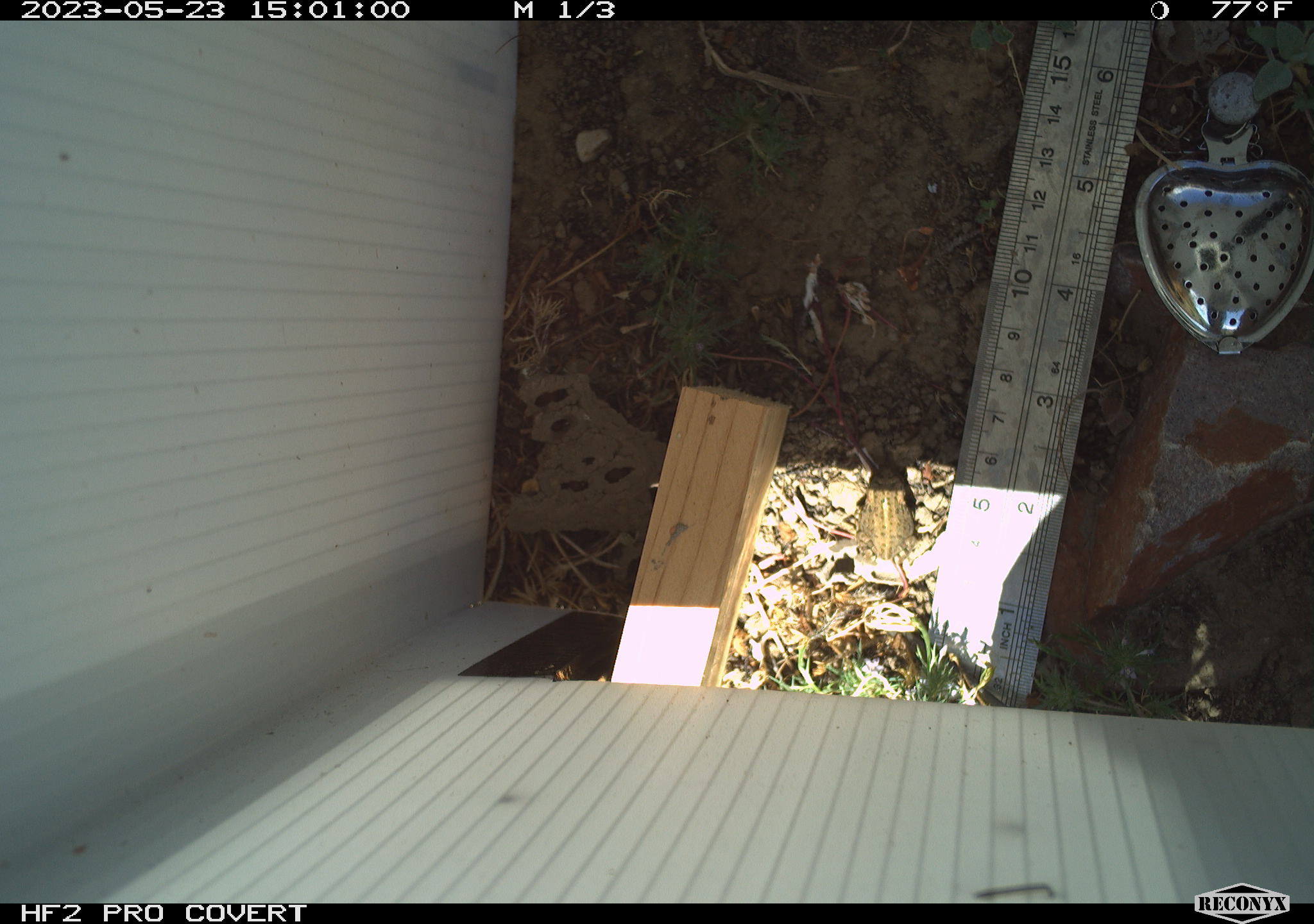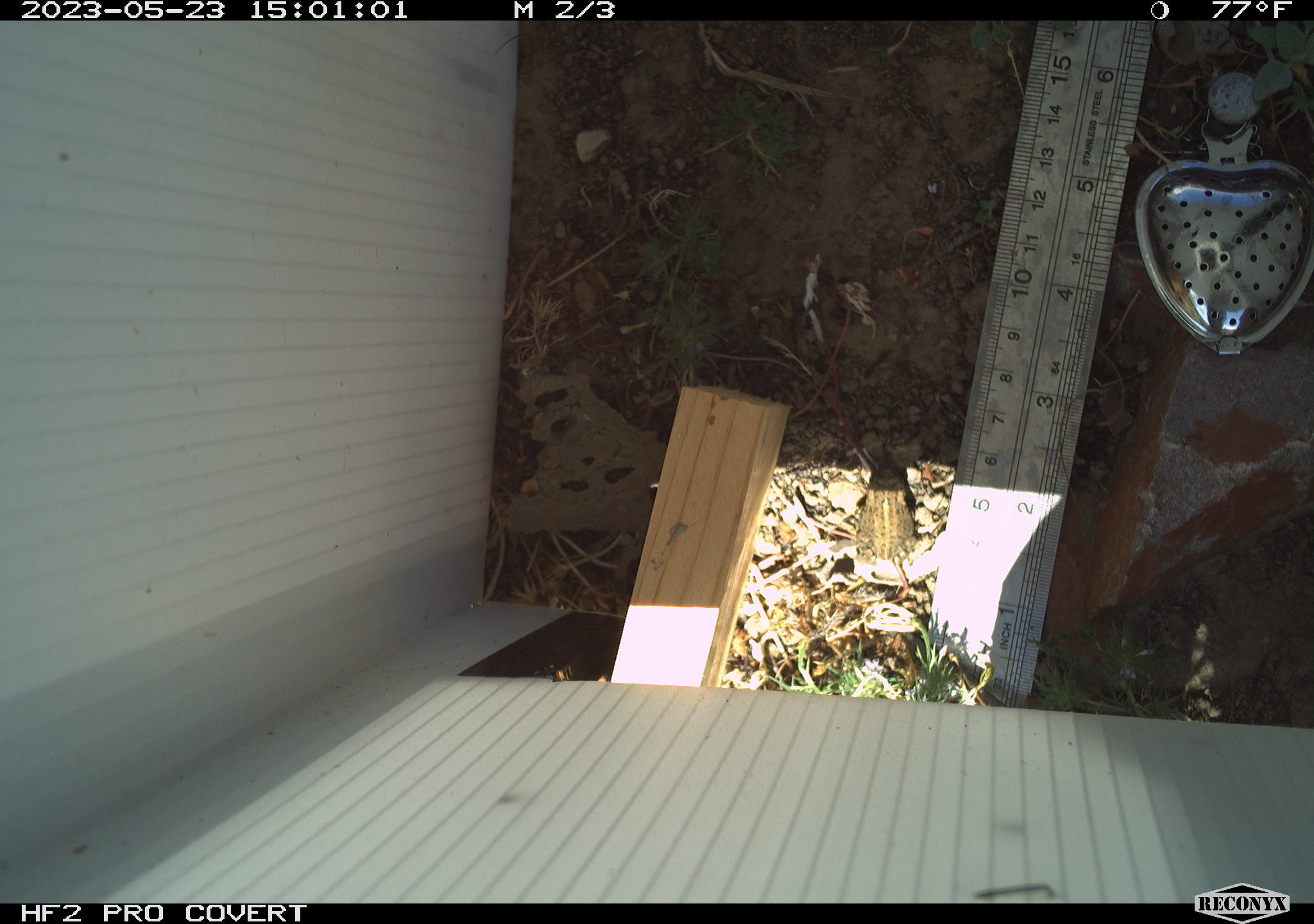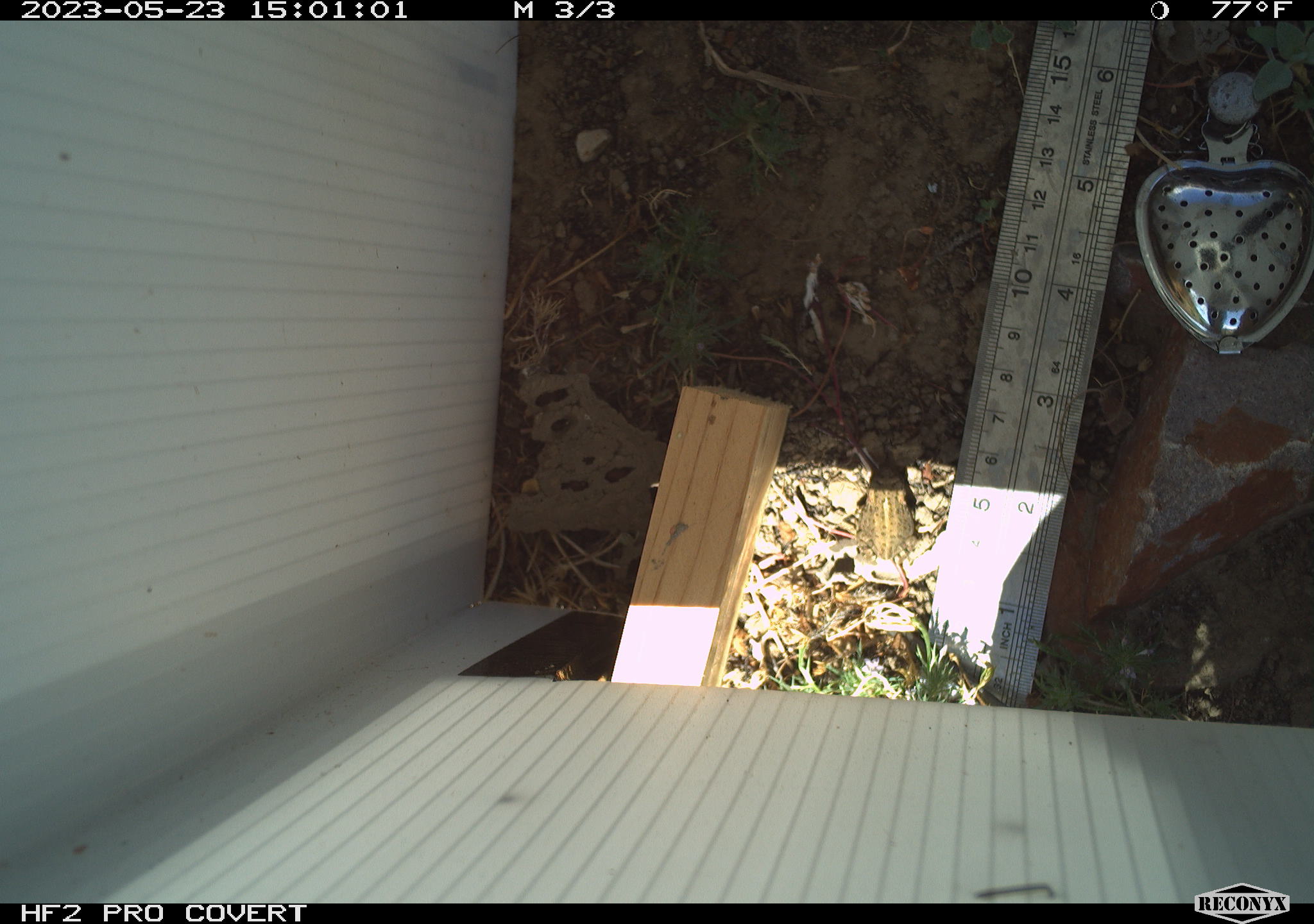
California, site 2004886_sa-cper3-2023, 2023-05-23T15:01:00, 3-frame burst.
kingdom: Animalia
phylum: Chordata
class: Amphibia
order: Anura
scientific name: Anura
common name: frogs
Frogs (Anura).